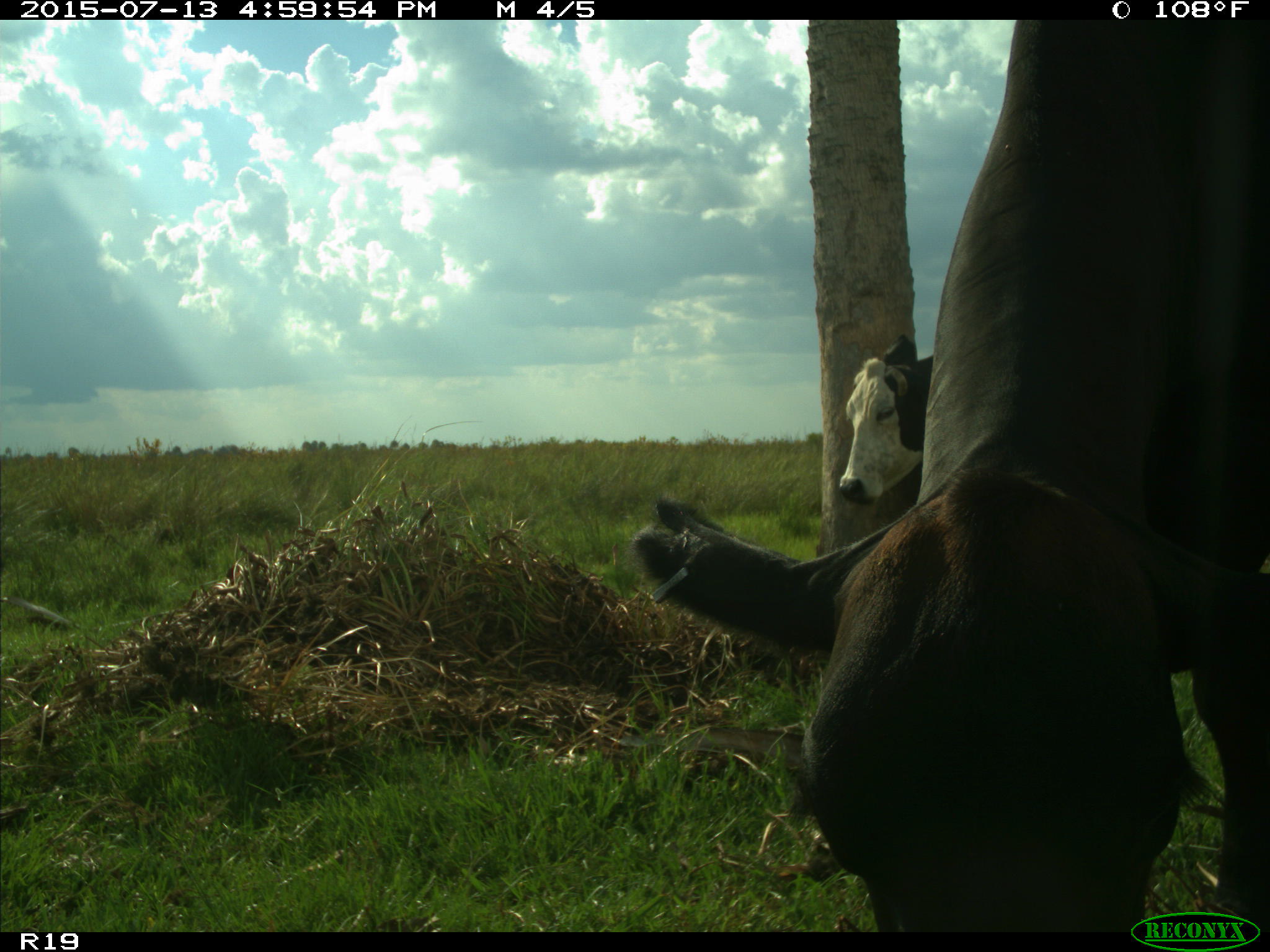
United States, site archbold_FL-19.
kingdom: Animalia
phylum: Chordata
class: Mammalia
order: Artiodactyla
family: Bovidae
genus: Bos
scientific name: Bos taurus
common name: domestic cow